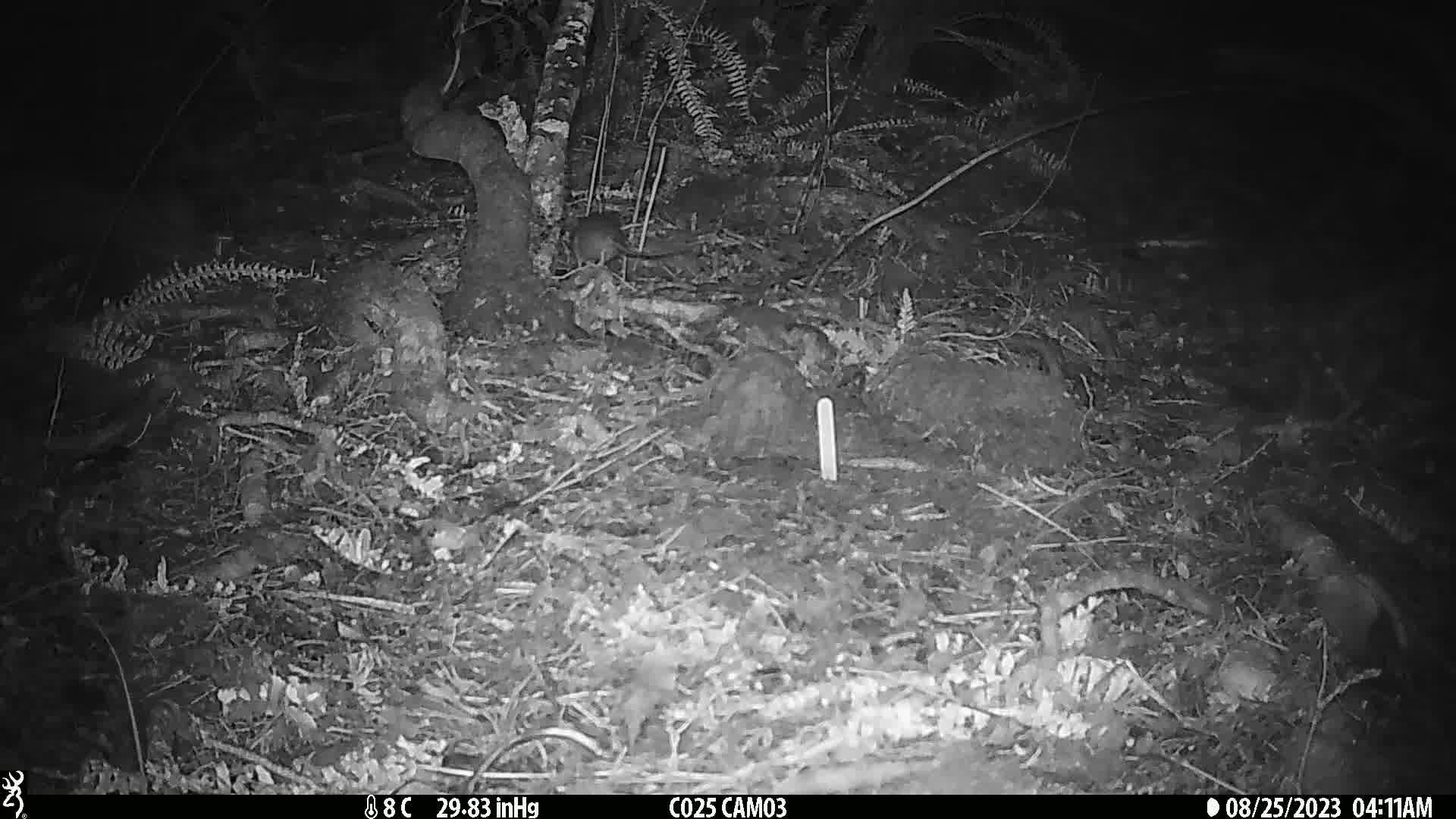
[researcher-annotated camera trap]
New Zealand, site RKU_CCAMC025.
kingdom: Animalia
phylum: Chordata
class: Mammalia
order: Rodentia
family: Muridae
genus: Rattus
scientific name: Rattus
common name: rat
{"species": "rat (Rattus)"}